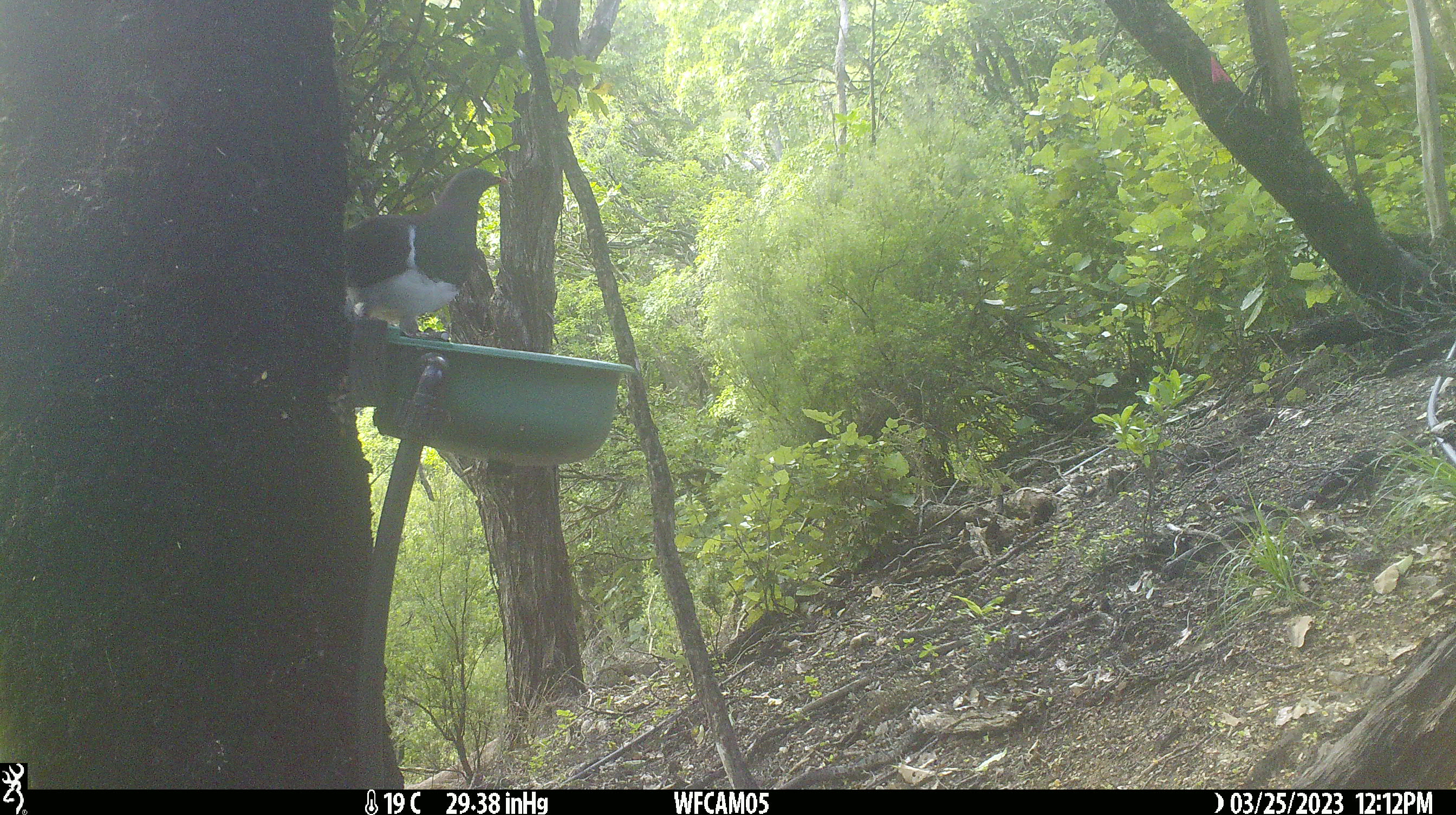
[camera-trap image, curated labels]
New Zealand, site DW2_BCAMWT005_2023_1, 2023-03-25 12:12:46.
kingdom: Animalia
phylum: Chordata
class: Aves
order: Columbiformes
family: Columbidae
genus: Hemiphaga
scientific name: Hemiphaga novaeseelandiae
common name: new zealand pigeon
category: kereru